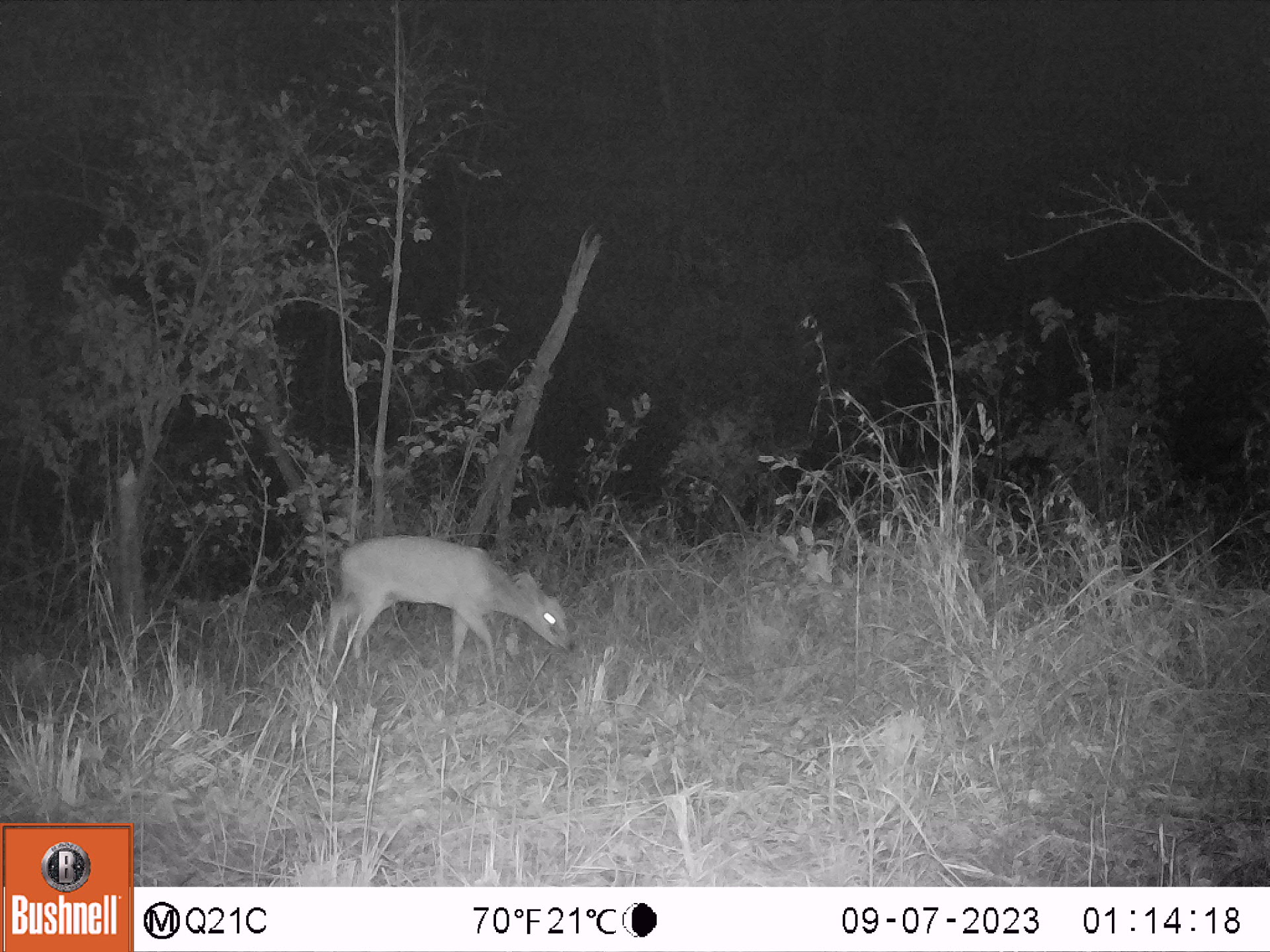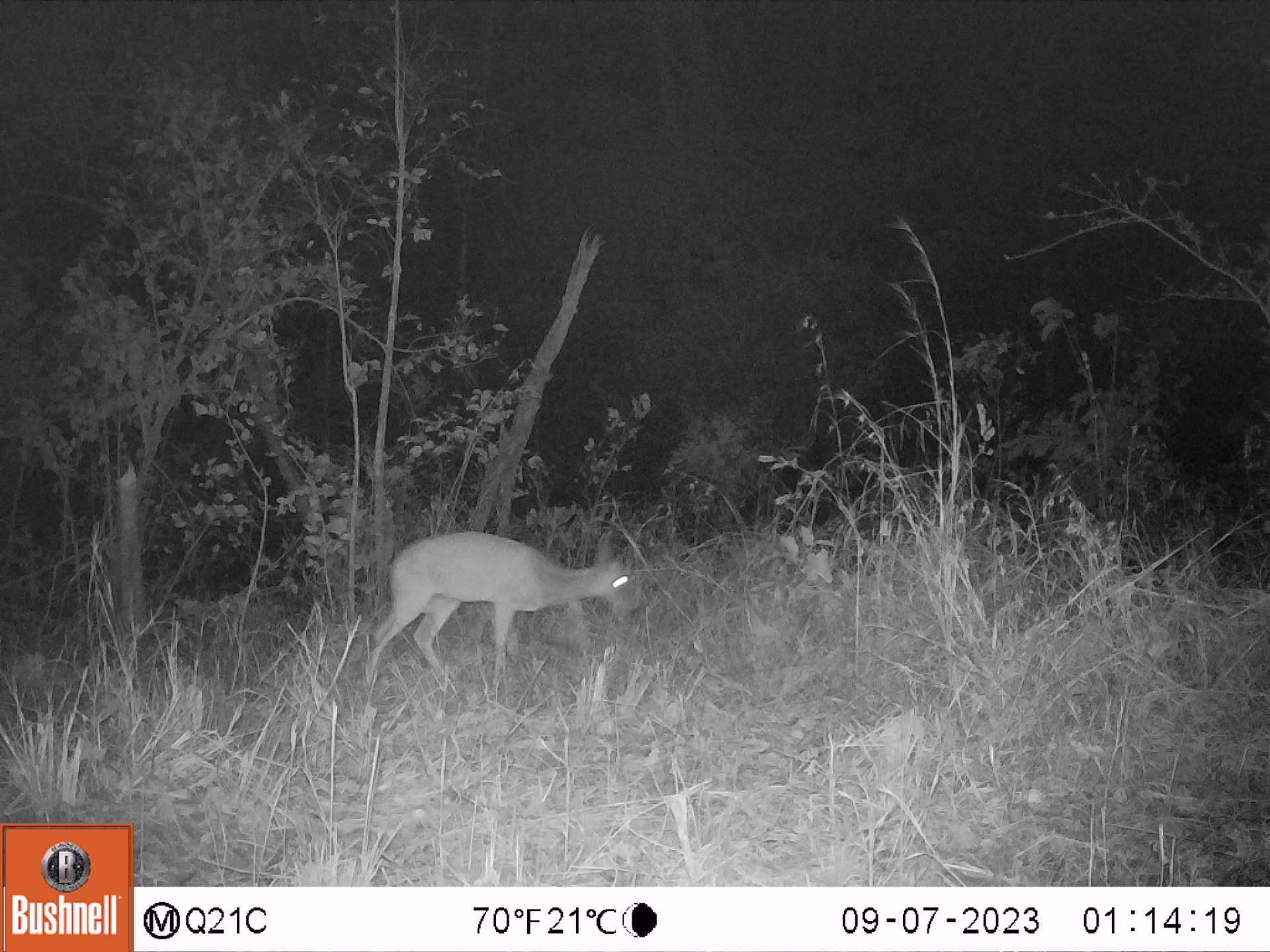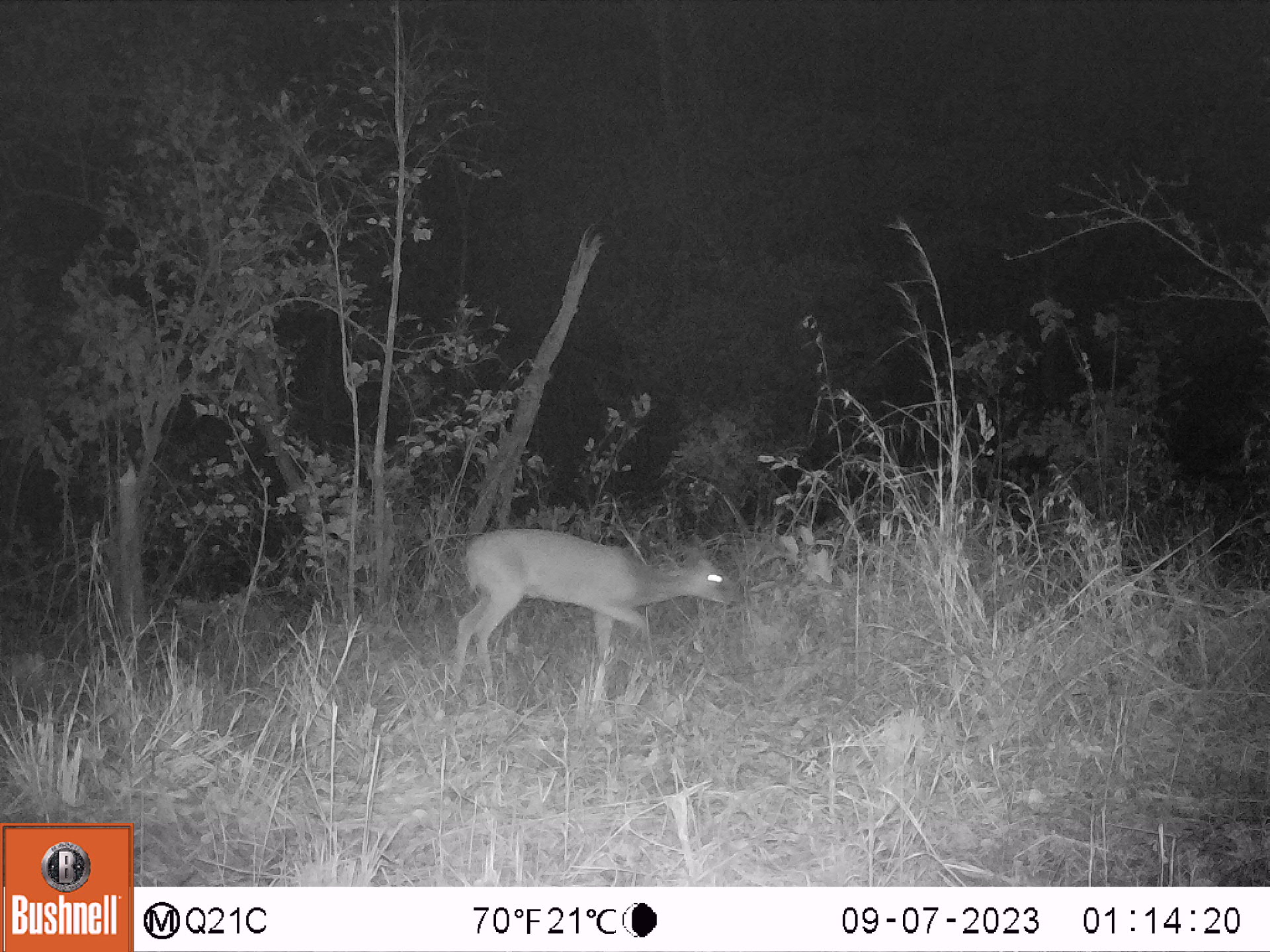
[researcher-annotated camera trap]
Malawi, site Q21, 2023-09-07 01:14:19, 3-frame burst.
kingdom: Animalia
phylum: Chordata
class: Mammalia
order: Artiodactyla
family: Bovidae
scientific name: Antilopinae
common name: small antelope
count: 1